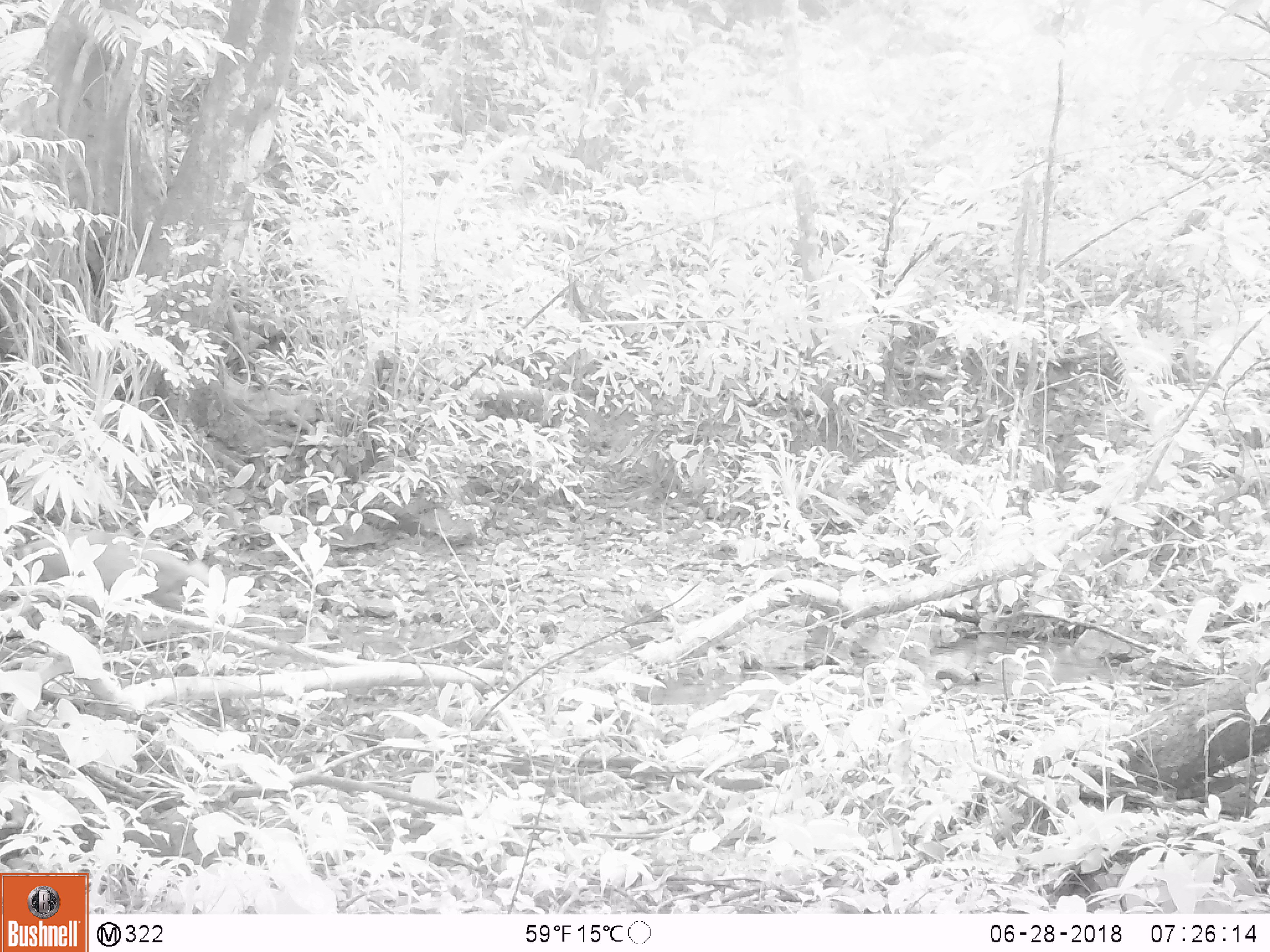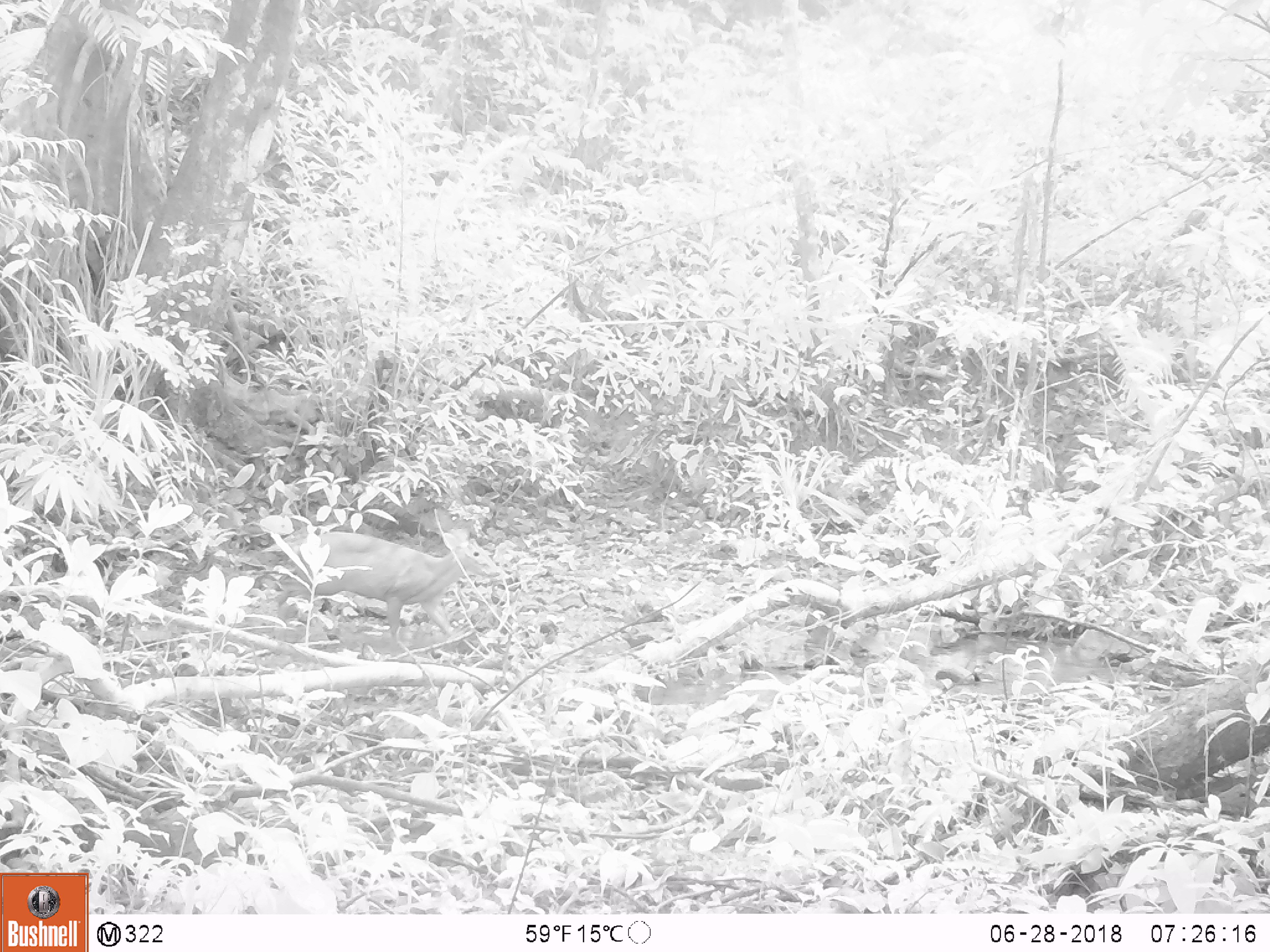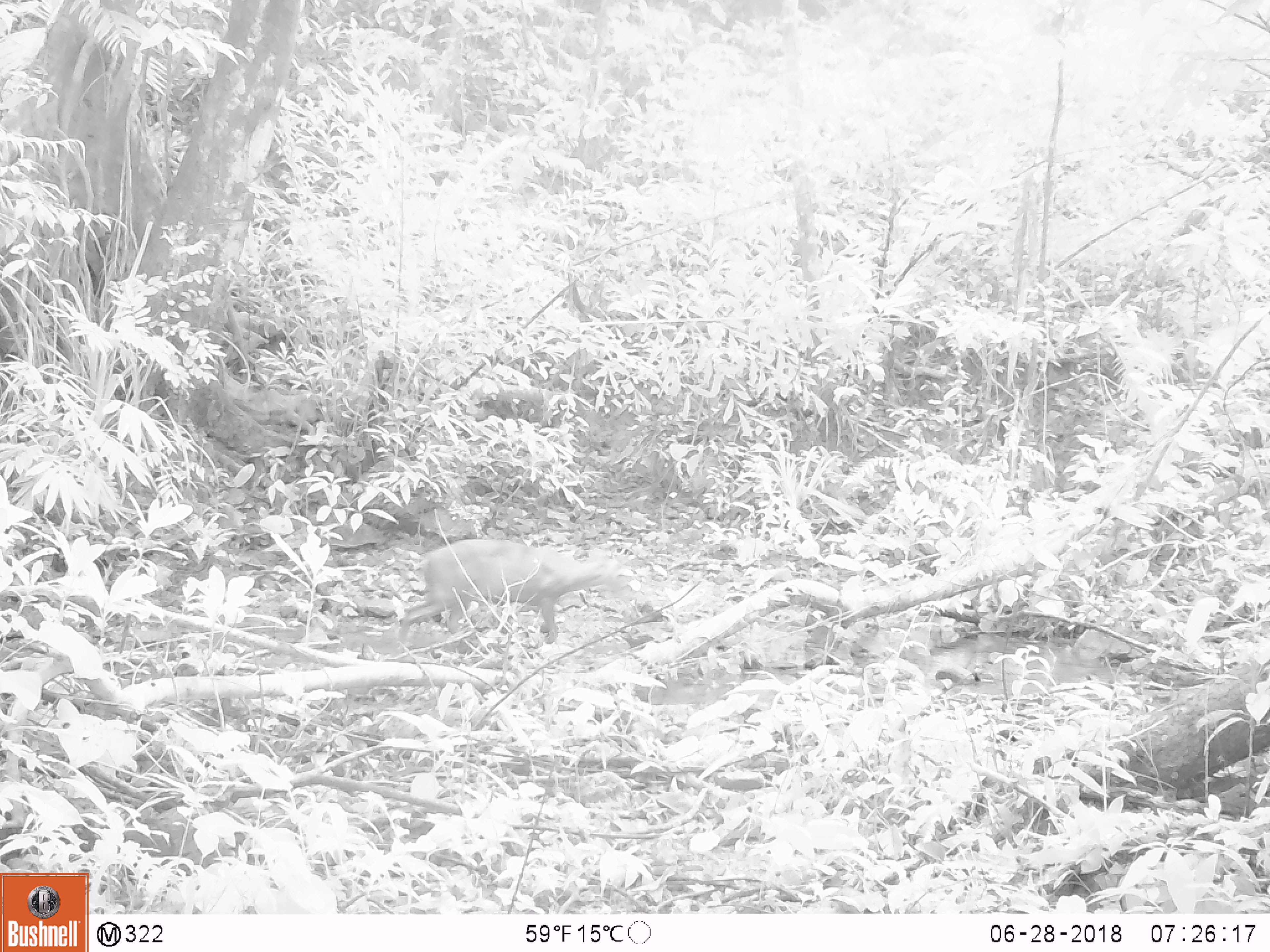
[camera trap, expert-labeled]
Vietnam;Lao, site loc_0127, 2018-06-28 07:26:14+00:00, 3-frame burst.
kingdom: Animalia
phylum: Chordata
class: Mammalia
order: Artiodactyla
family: Cervidae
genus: Muntiacus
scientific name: Muntiacus rooseveltorum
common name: roosevelt's muntjac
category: roosevelts muntjac group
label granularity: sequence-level